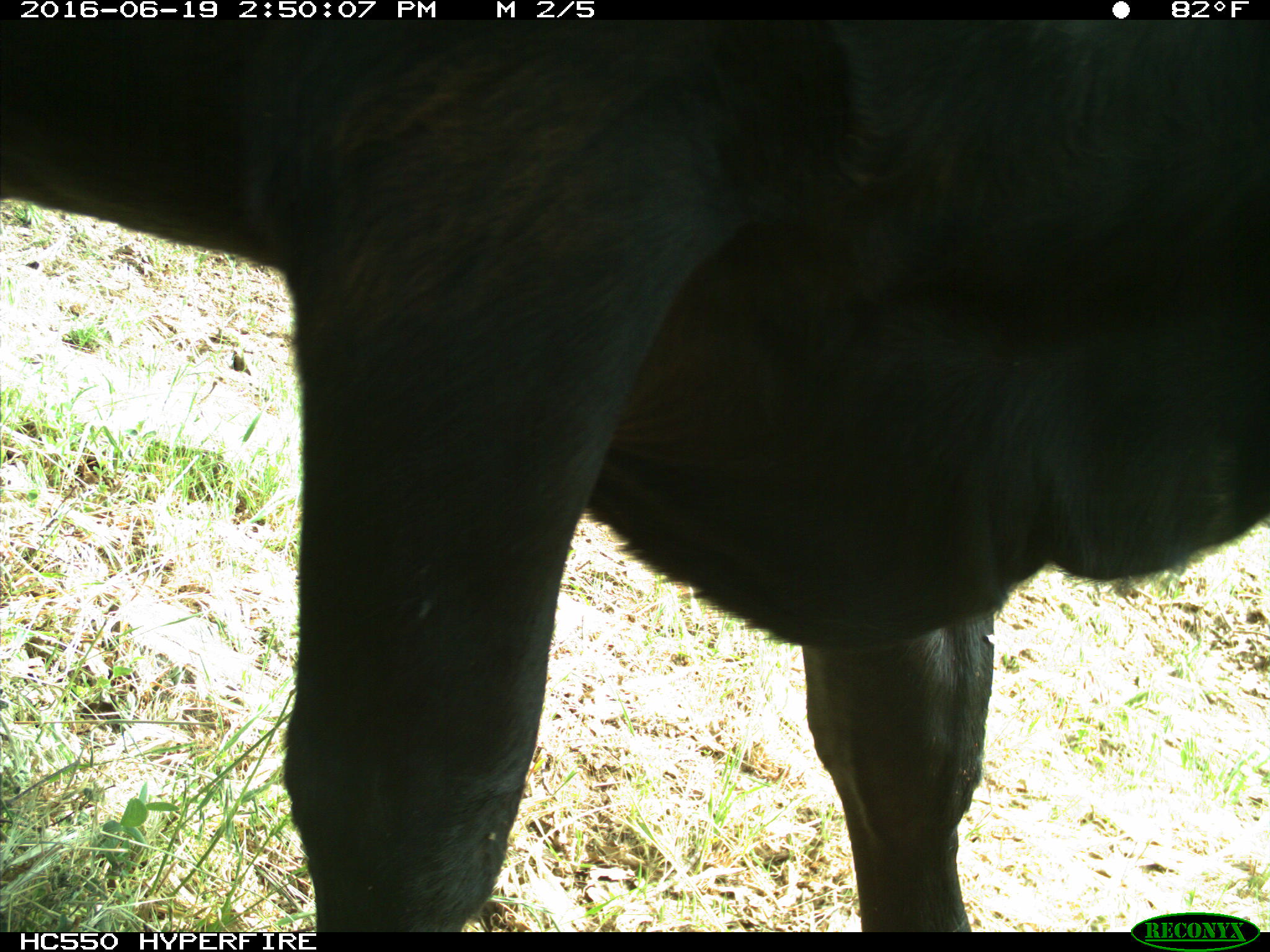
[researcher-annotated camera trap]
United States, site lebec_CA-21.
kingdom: Animalia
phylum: Chordata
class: Mammalia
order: Artiodactyla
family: Bovidae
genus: Bos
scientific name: Bos taurus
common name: domestic cow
Bos taurus (domestic cow).